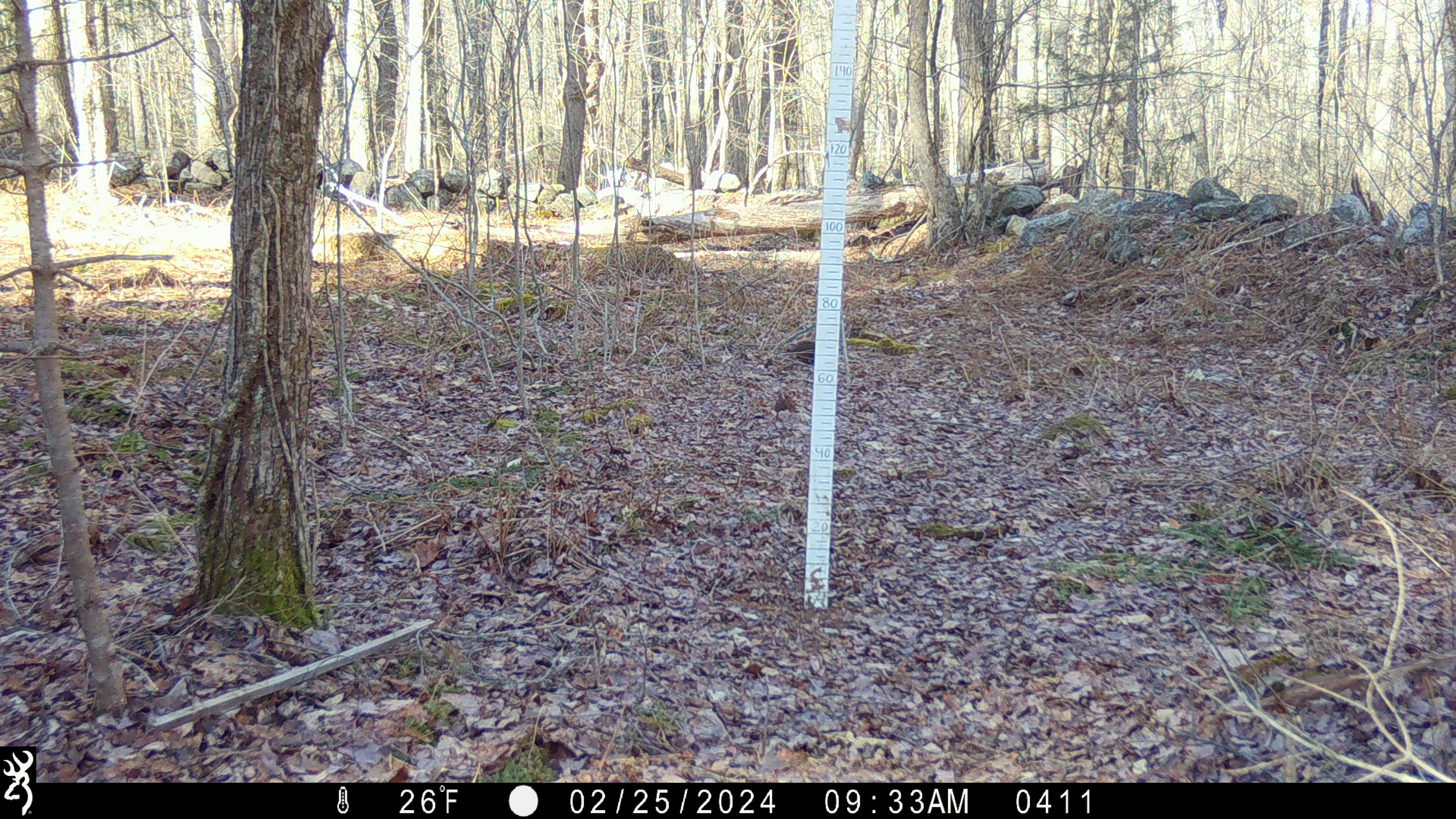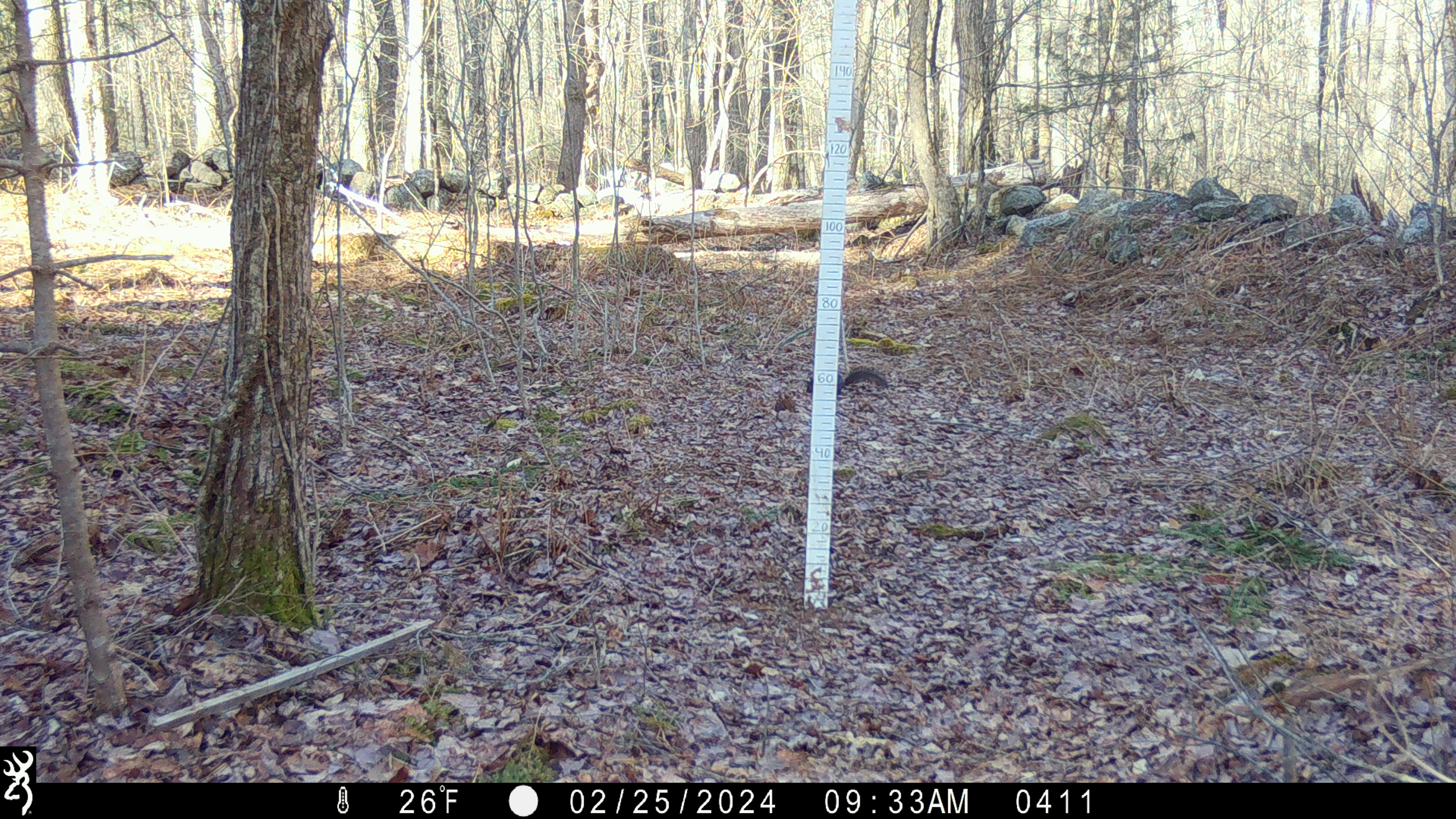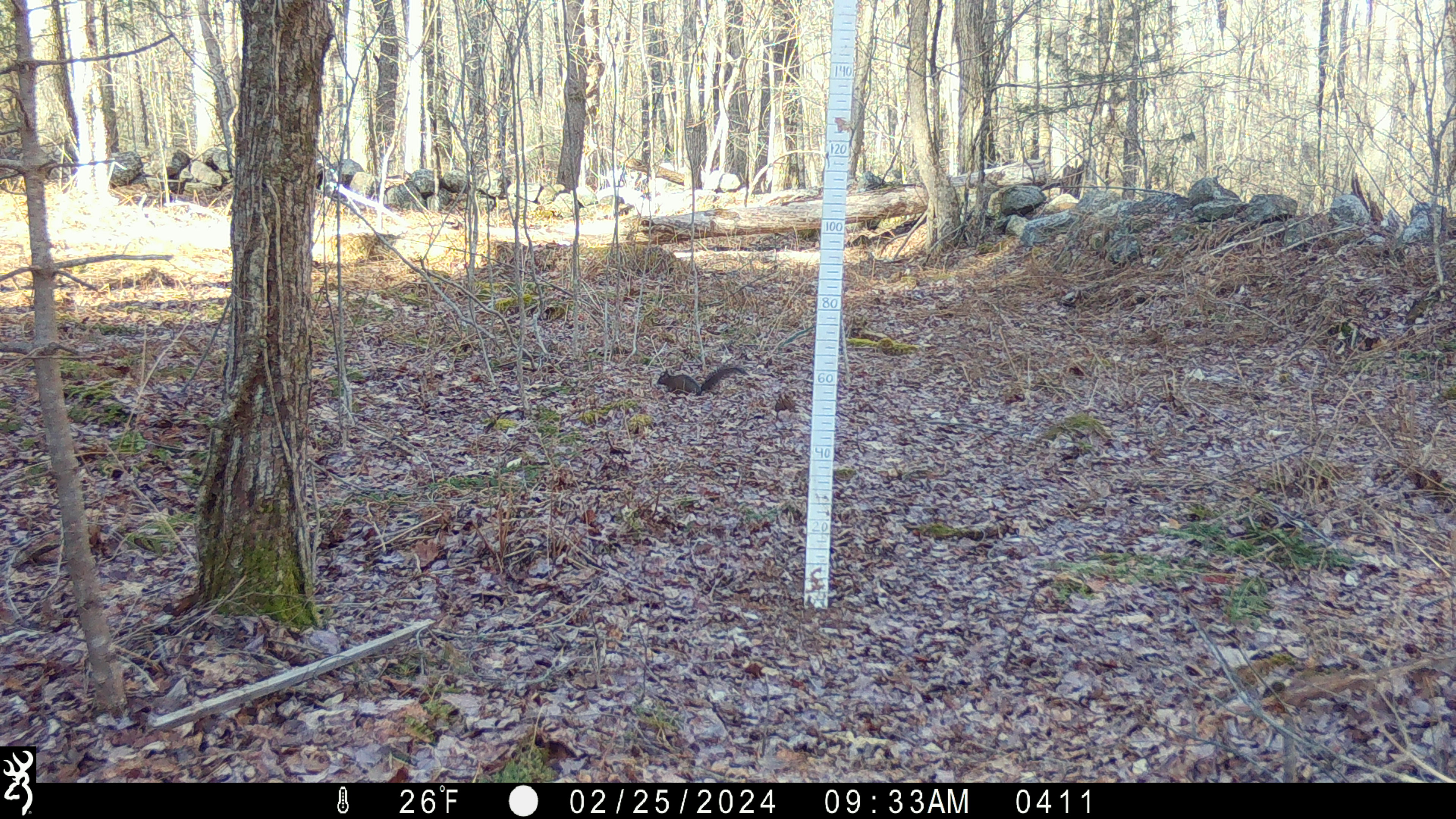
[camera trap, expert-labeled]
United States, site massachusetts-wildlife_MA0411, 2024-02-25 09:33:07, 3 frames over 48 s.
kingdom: Animalia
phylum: Chordata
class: Mammalia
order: Rodentia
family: Sciuridae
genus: Sciurus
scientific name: Sciurus carolinensis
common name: gray squirrel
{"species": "gray squirrel (Sciurus carolinensis)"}